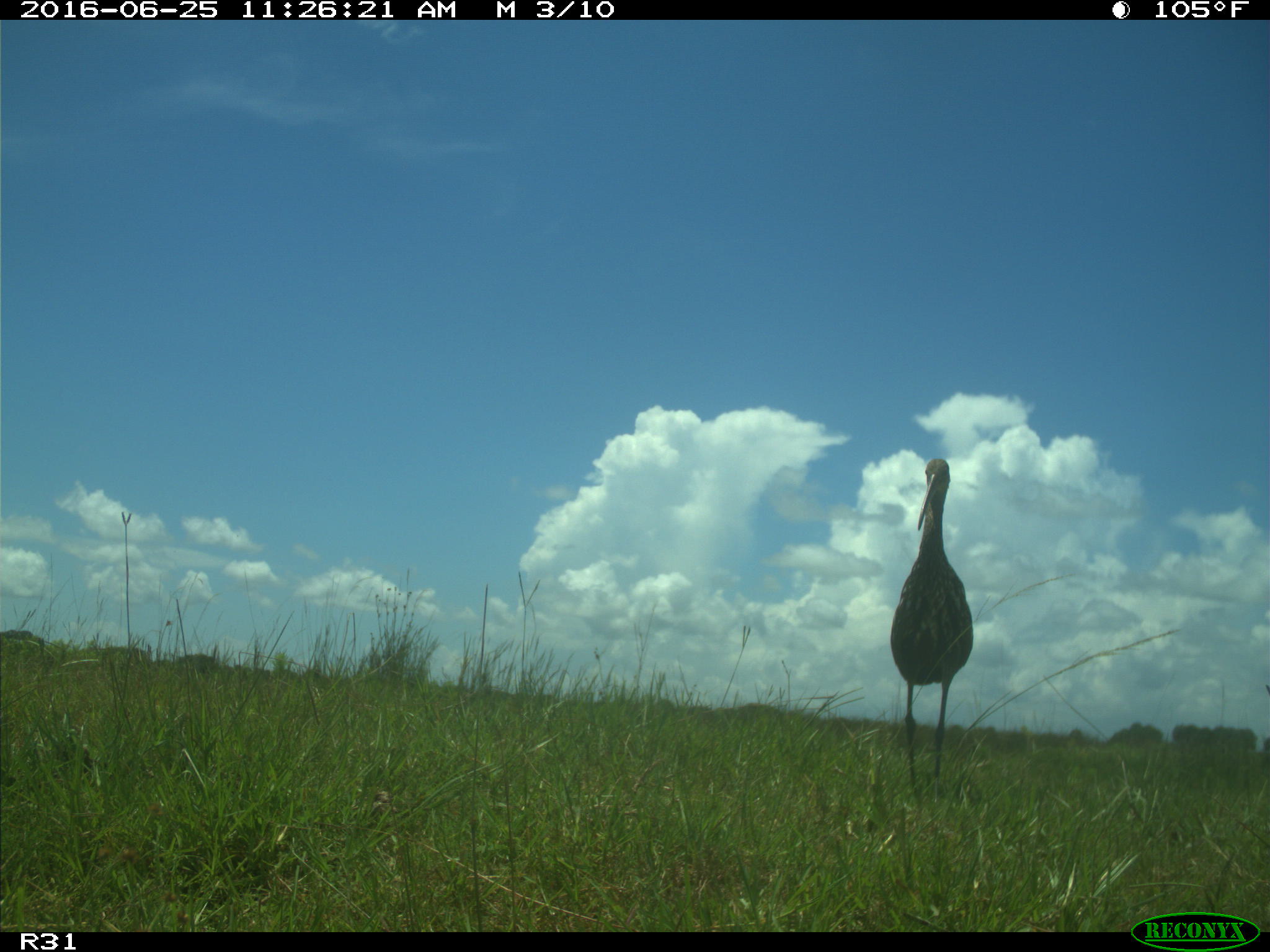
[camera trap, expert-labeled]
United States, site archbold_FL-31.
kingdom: Animalia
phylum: Chordata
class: Mammalia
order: Artiodactyla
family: Bovidae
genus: Bos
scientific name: Bos taurus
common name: domestic cow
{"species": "Bos taurus (domestic cow)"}